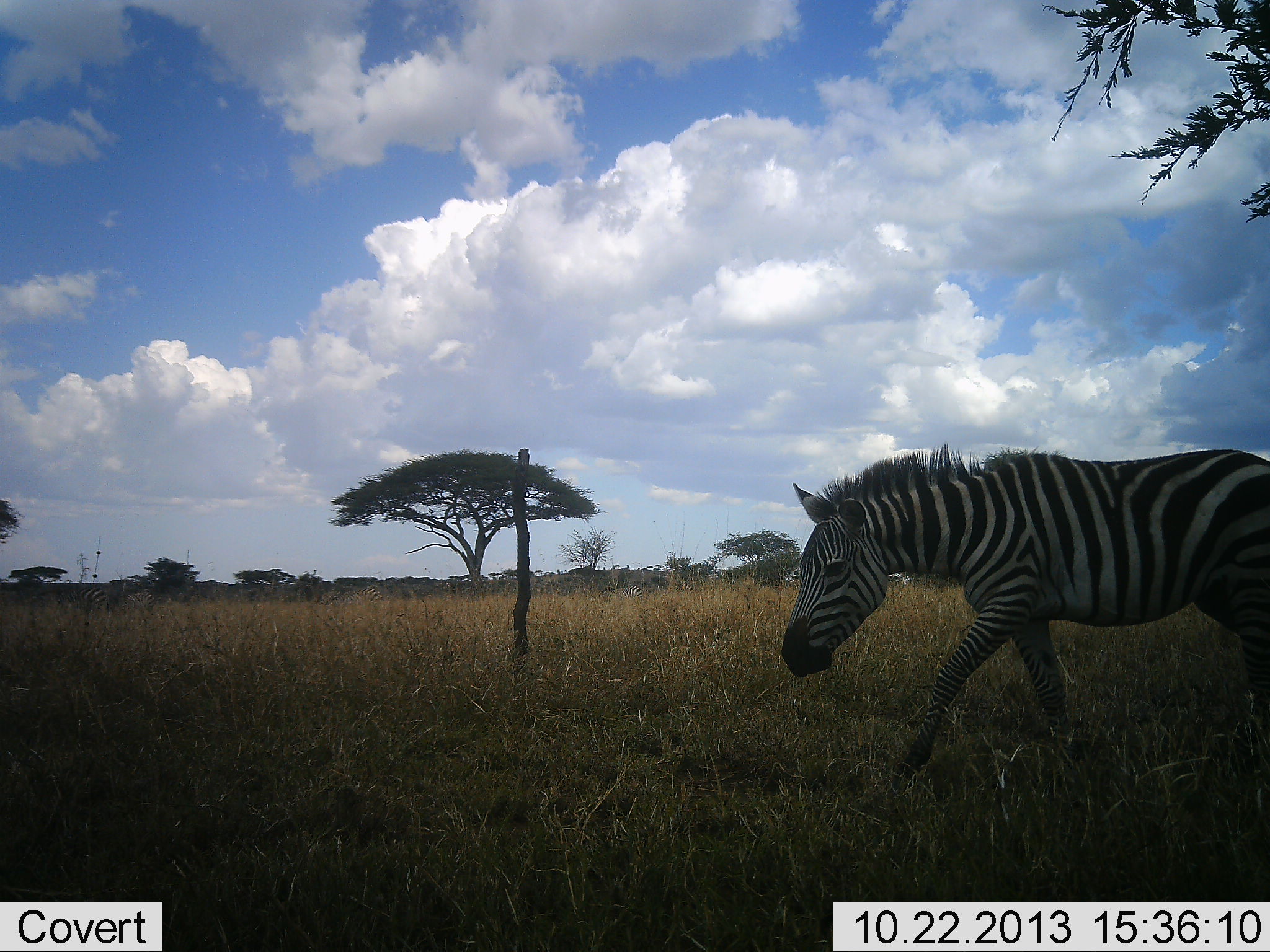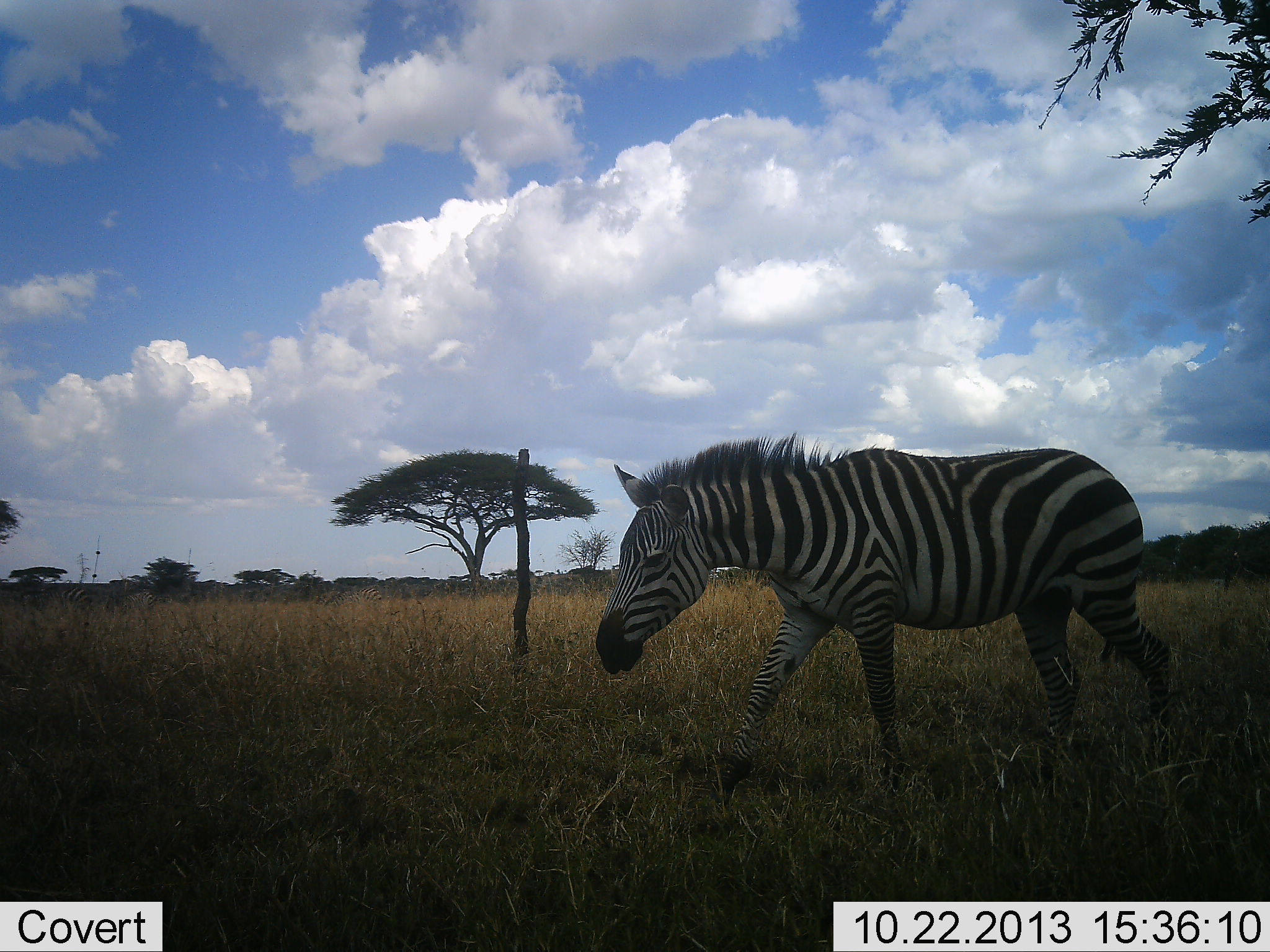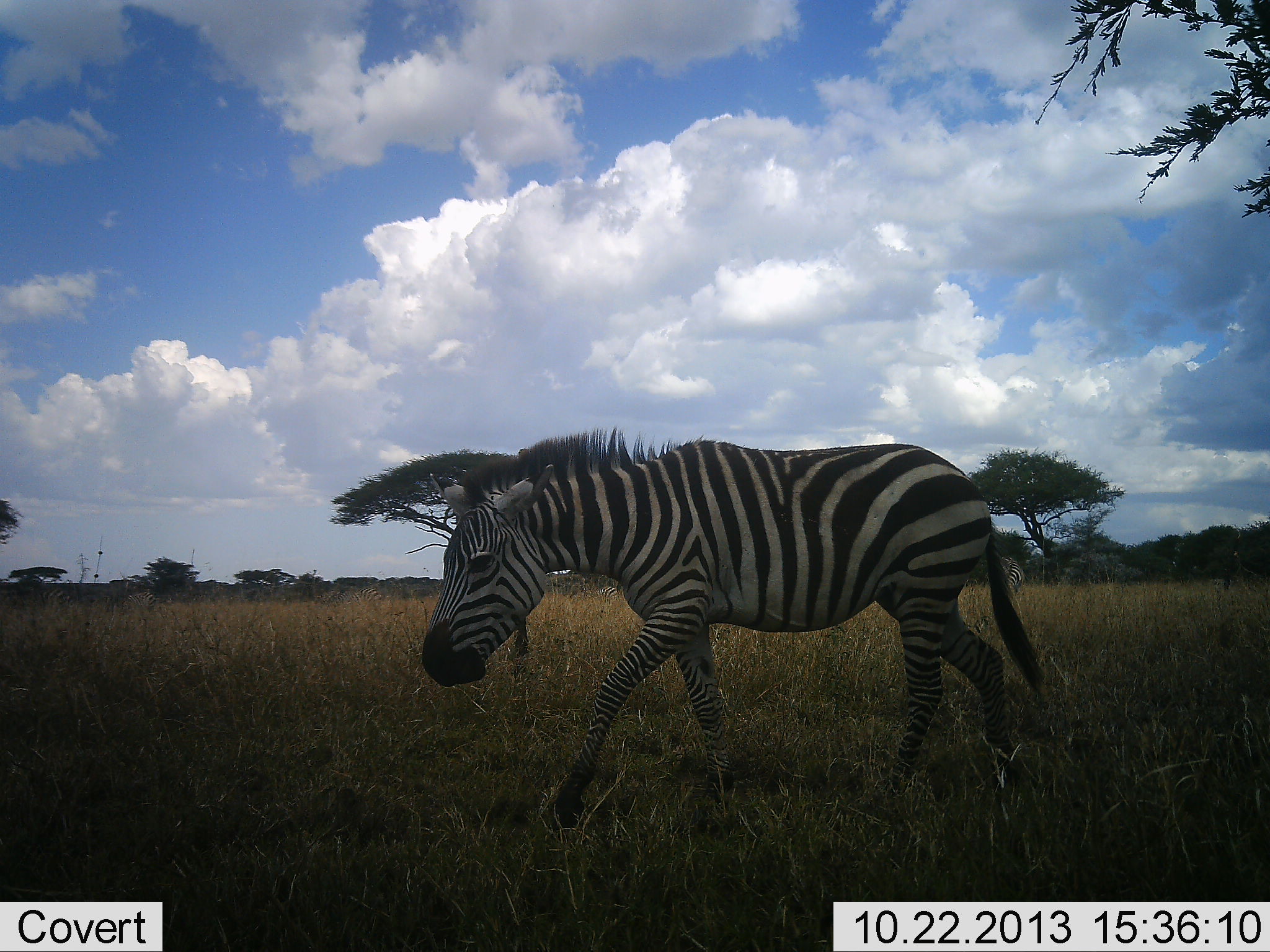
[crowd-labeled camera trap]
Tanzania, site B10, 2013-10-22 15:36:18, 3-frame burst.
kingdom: Animalia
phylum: Chordata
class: Mammalia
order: Perissodactyla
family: Equidae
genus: Equus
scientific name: Equus quagga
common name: plains zebra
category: zebra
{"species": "zebra (plains zebra) (Equus quagga)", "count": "1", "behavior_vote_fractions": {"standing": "17%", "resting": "0%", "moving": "93%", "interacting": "0%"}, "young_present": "0%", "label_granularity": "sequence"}